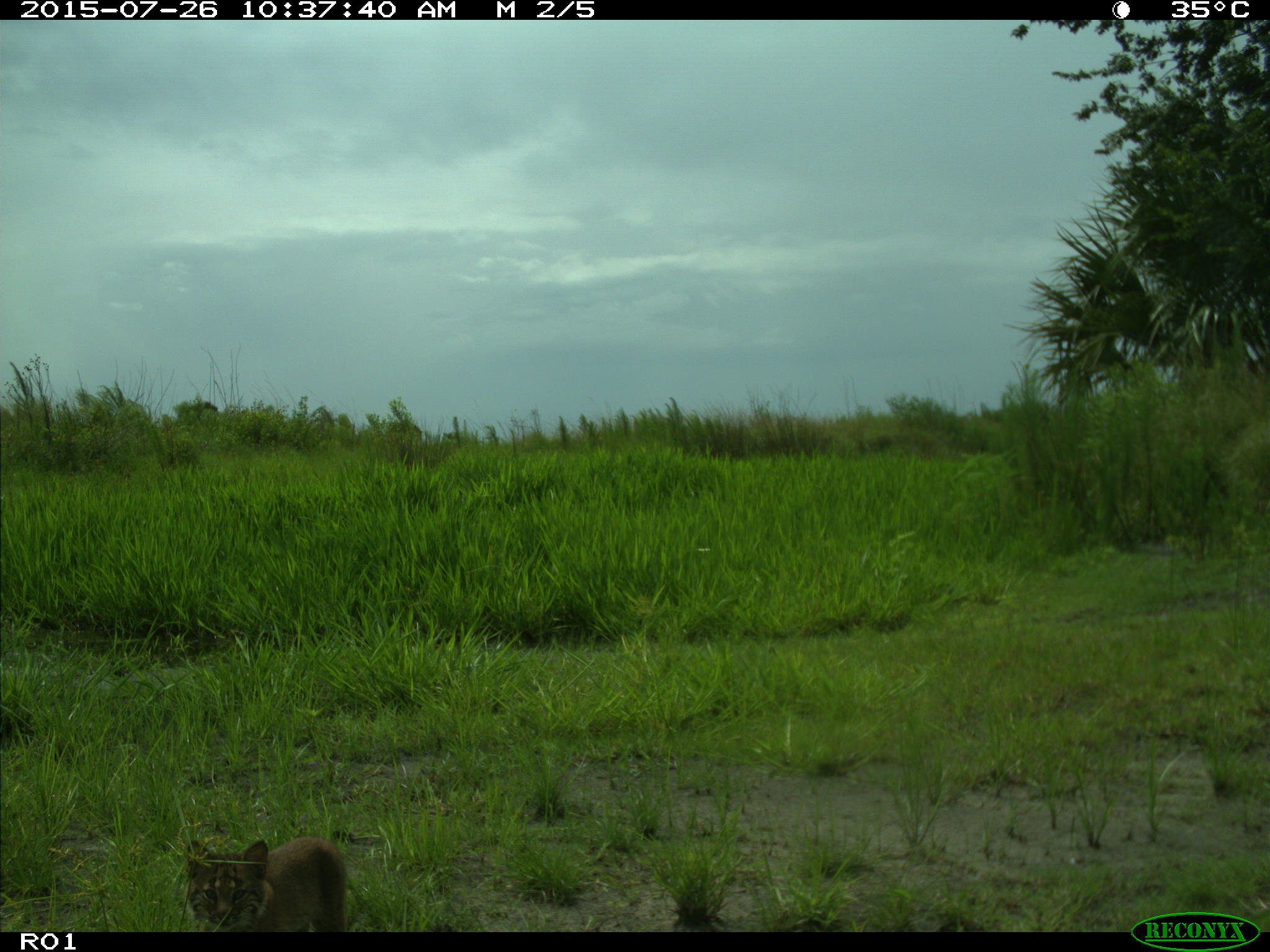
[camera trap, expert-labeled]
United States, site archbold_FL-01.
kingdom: Animalia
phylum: Chordata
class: Mammalia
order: Carnivora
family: Felidae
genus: Lynx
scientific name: Lynx rufus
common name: bobcat